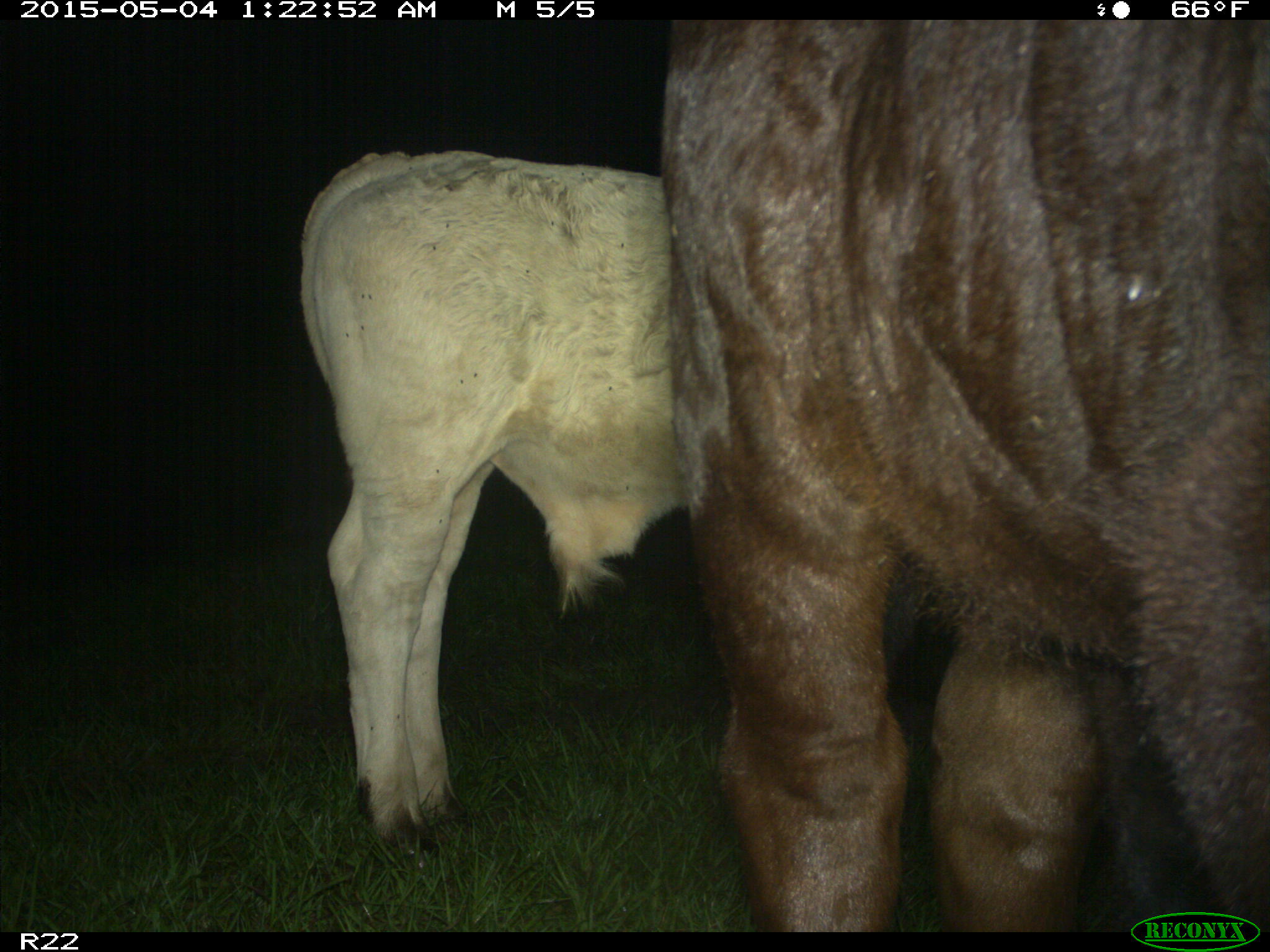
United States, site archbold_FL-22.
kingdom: Animalia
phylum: Chordata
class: Mammalia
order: Artiodactyla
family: Bovidae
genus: Bos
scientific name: Bos taurus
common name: domestic cow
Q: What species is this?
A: Bos taurus (domestic cow).